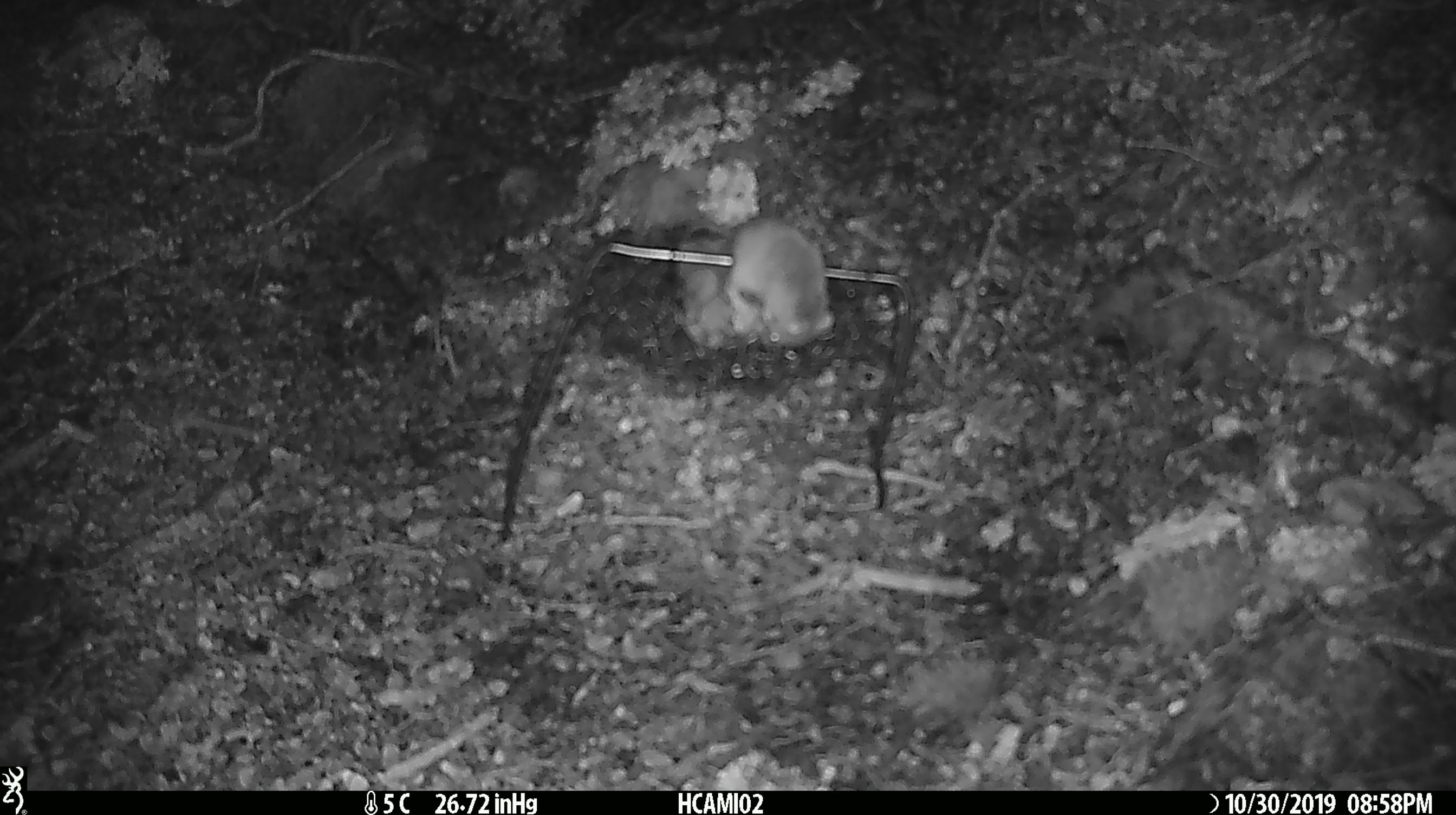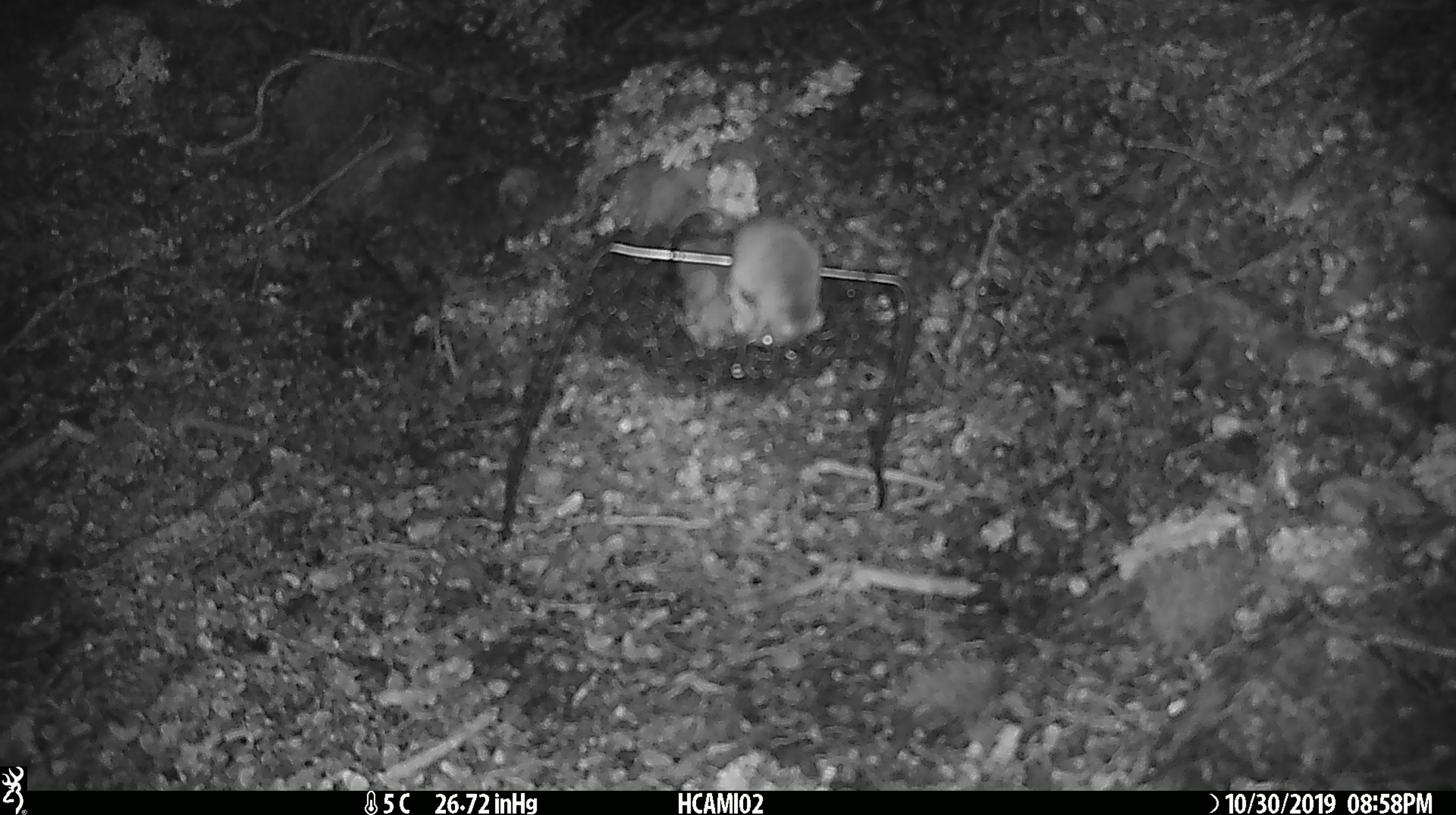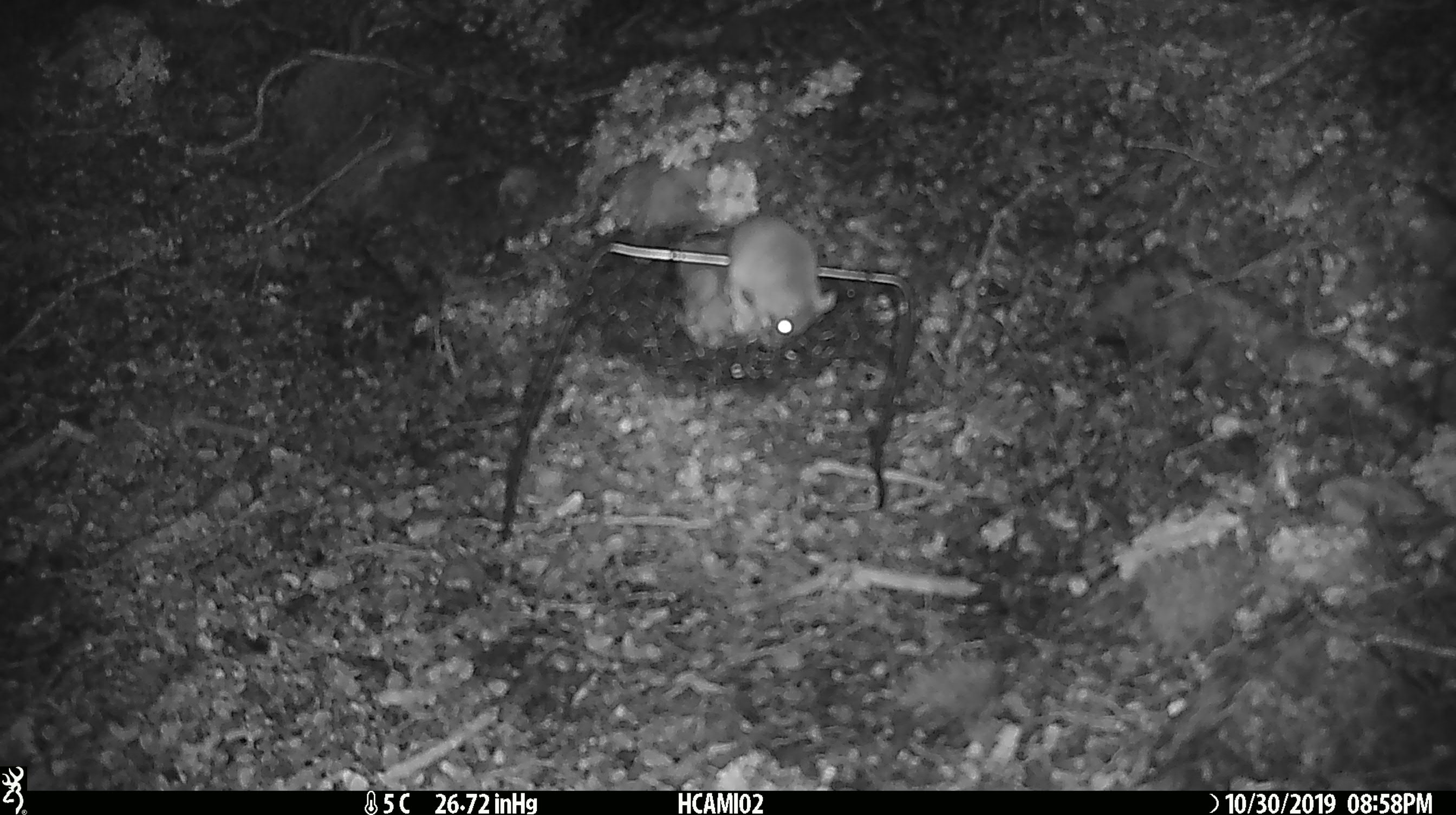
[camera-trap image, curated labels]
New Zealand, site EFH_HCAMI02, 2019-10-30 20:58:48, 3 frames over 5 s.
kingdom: Animalia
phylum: Chordata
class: Mammalia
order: Rodentia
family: Muridae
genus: Mus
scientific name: Mus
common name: mouse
Mouse (Mus).